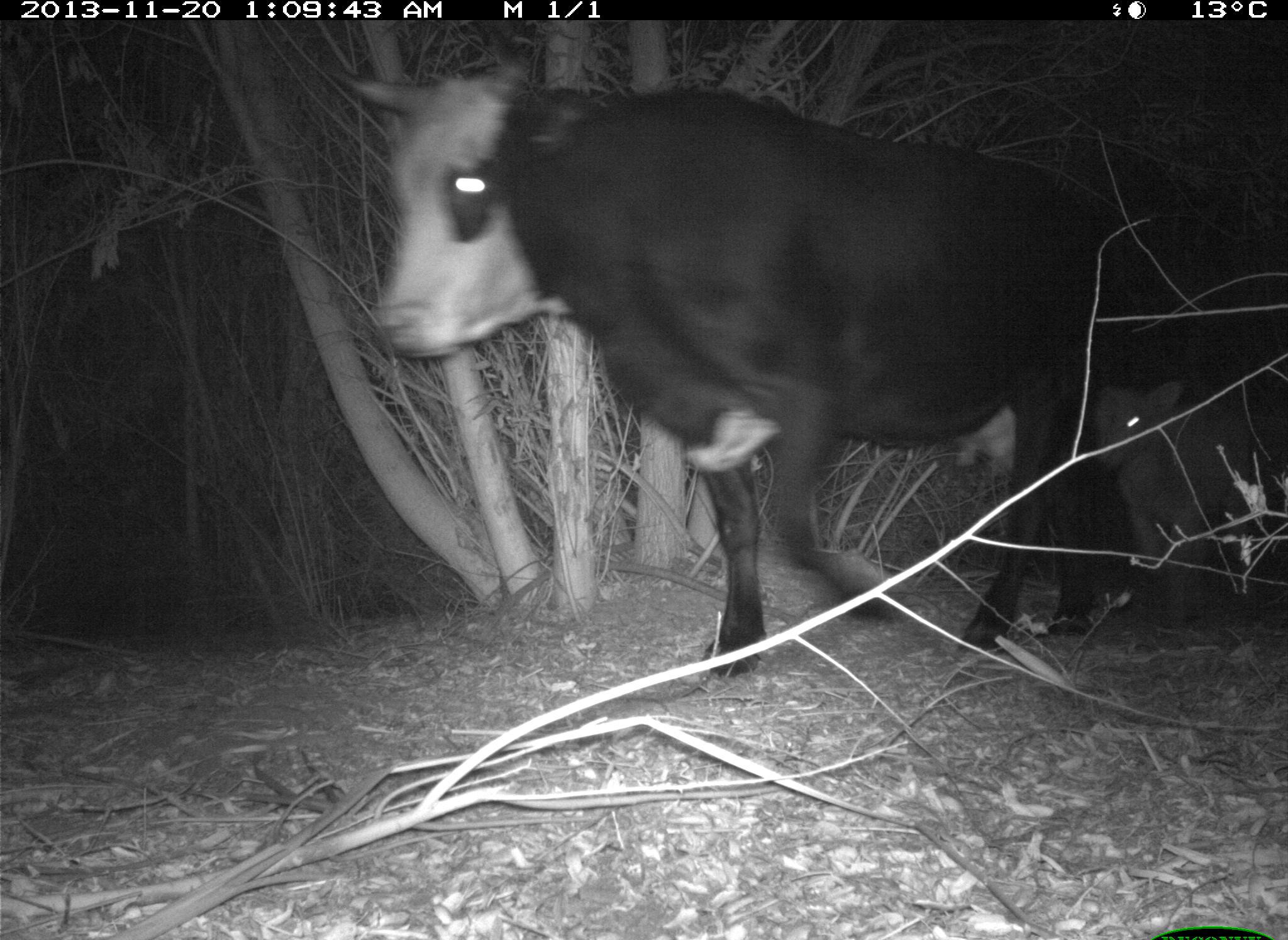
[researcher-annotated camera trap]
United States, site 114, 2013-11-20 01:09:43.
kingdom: Animalia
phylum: Chordata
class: Mammalia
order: Artiodactyla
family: Bovidae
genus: Bos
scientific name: Bos taurus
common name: cow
Cow (Bos taurus).